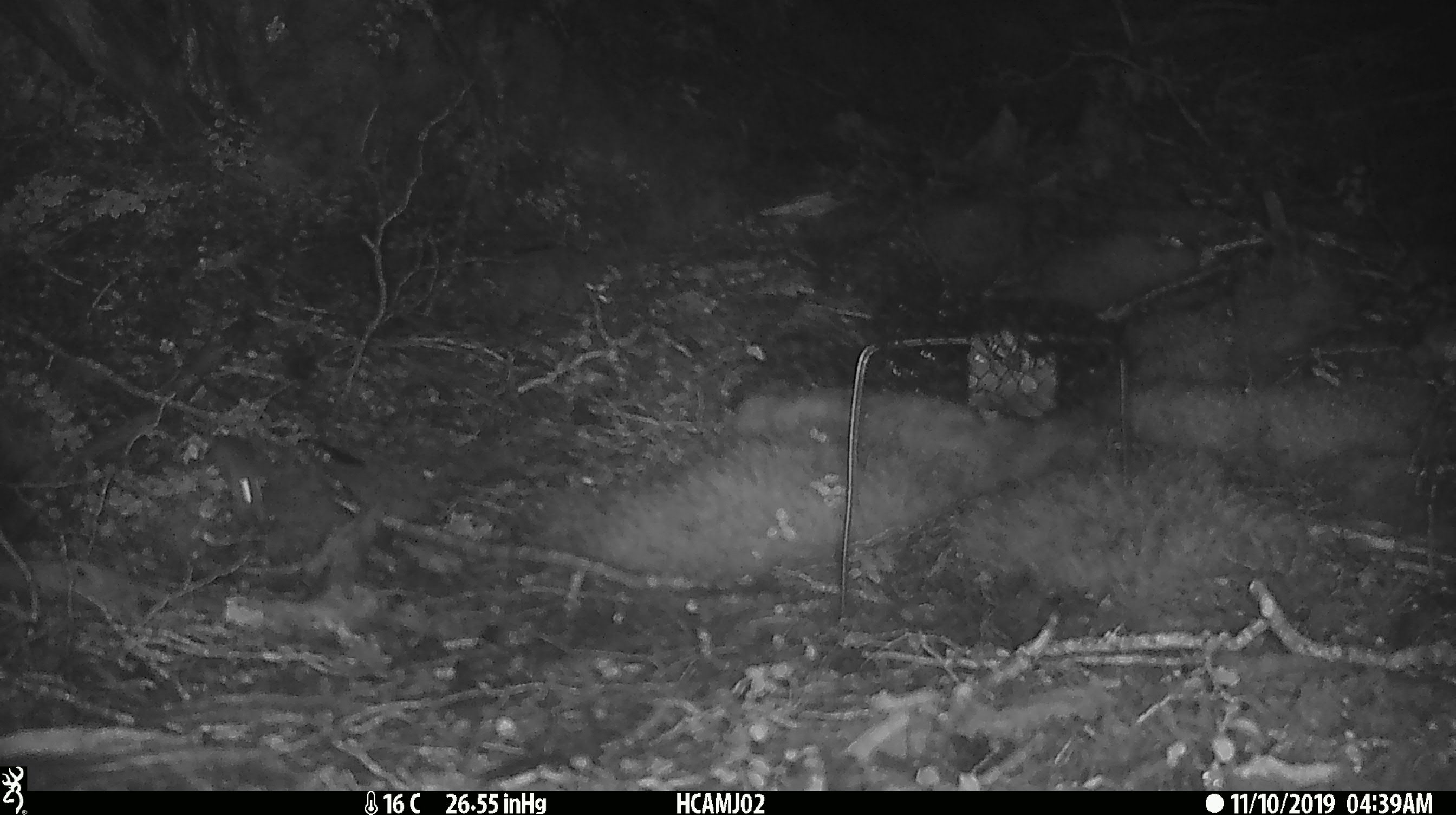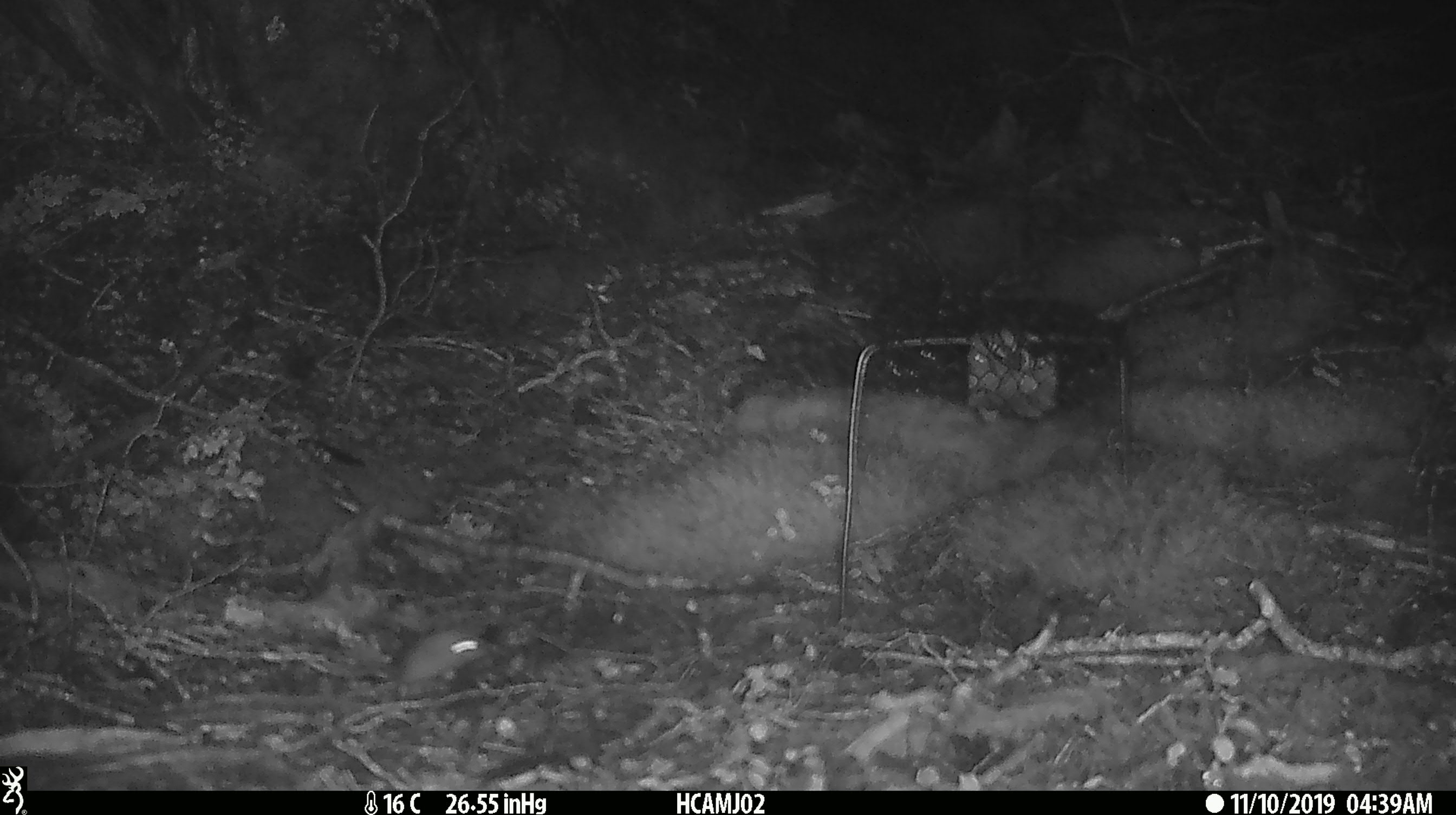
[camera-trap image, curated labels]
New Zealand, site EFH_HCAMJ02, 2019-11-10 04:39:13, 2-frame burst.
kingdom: Animalia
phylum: Chordata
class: Mammalia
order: Rodentia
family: Muridae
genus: Mus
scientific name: Mus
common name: mouse